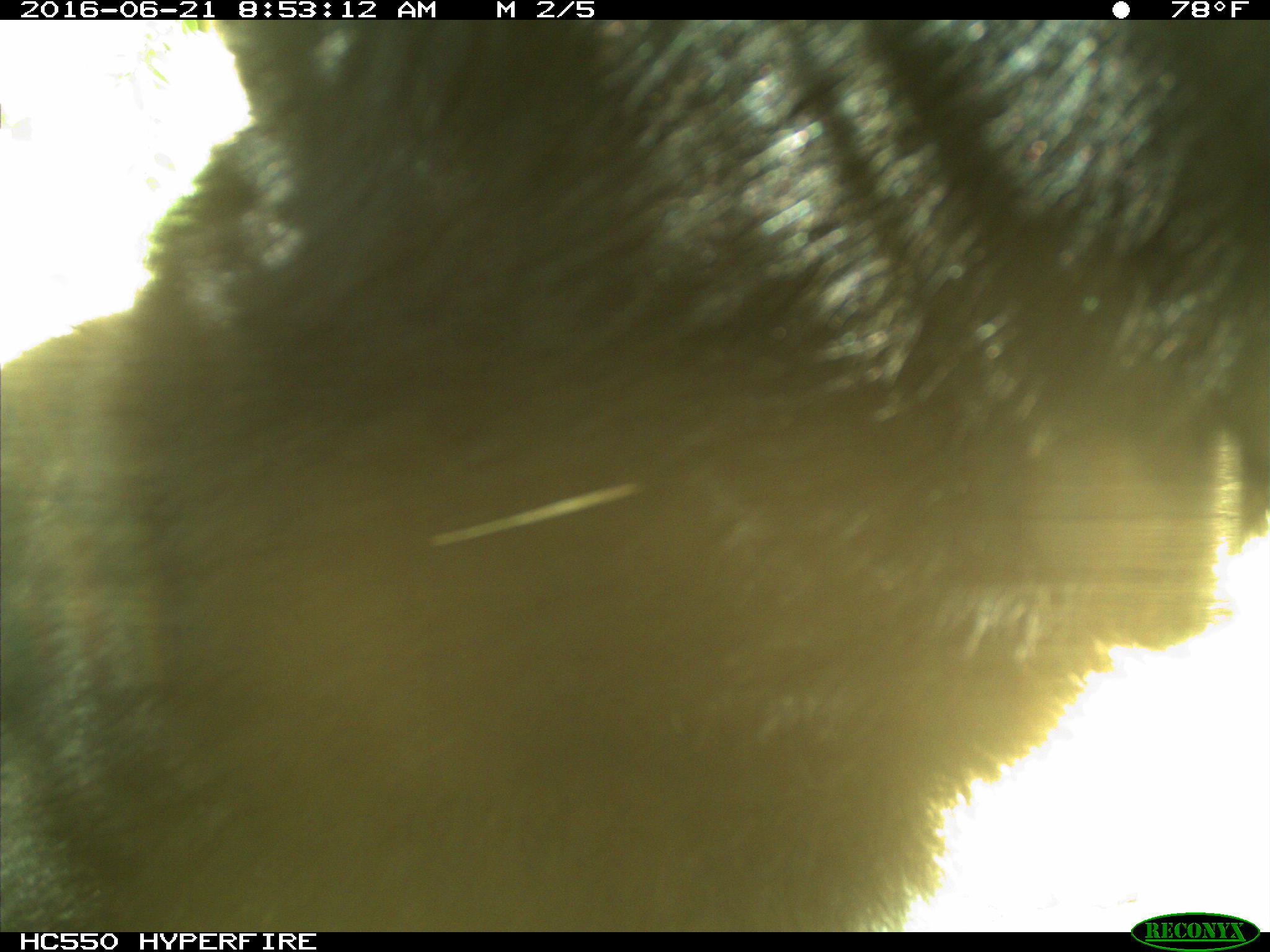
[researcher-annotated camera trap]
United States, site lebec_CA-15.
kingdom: Animalia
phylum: Chordata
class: Mammalia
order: Carnivora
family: Ursidae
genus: Ursus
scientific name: Ursus americanus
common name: american black bear